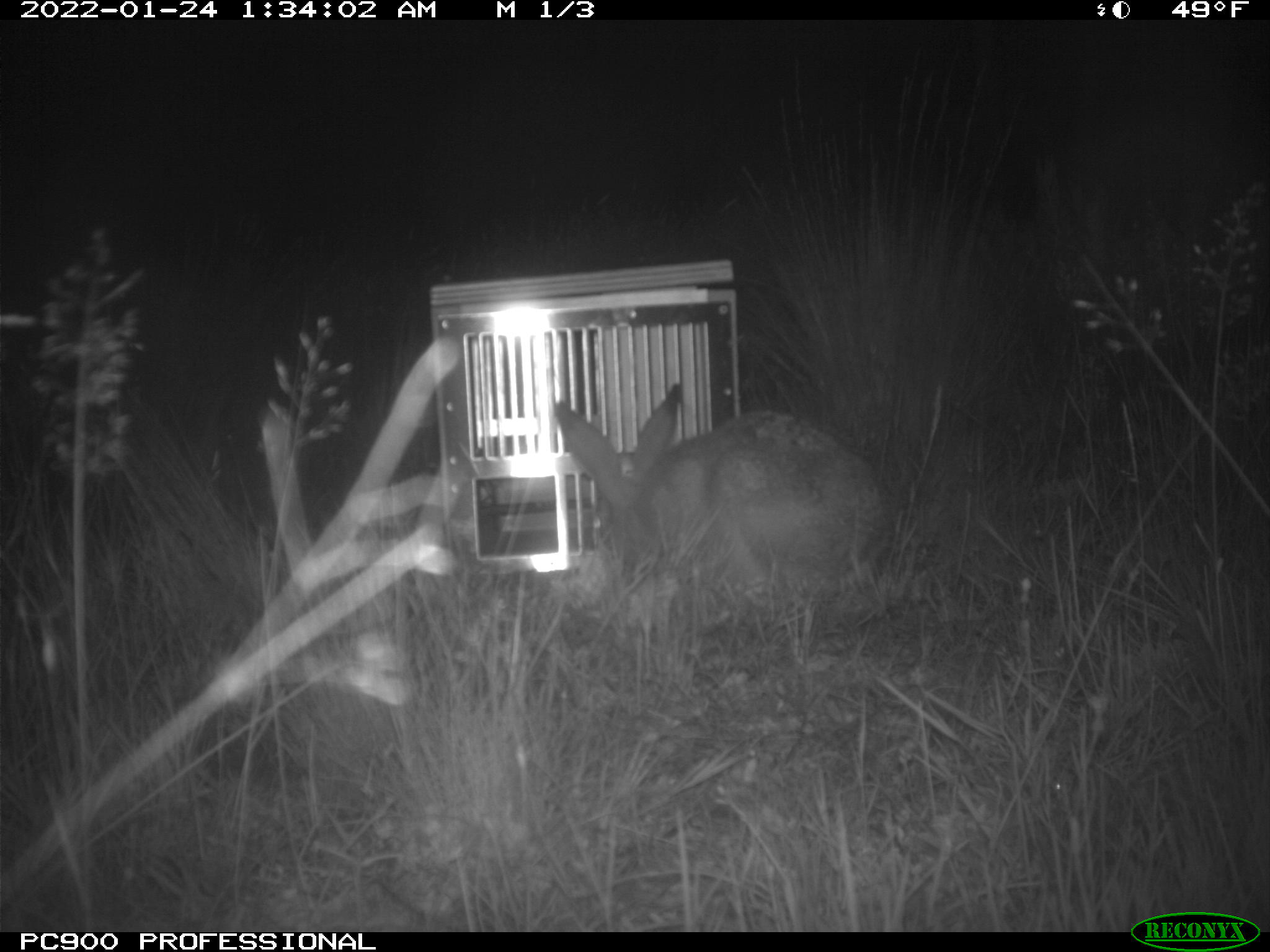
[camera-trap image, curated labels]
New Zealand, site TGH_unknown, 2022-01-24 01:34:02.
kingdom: Animalia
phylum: Chordata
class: Mammalia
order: Lagomorpha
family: Leporidae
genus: Lepus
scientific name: Lepus europaeus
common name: brown hare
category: hare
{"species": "hare (brown hare) (Lepus europaeus)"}